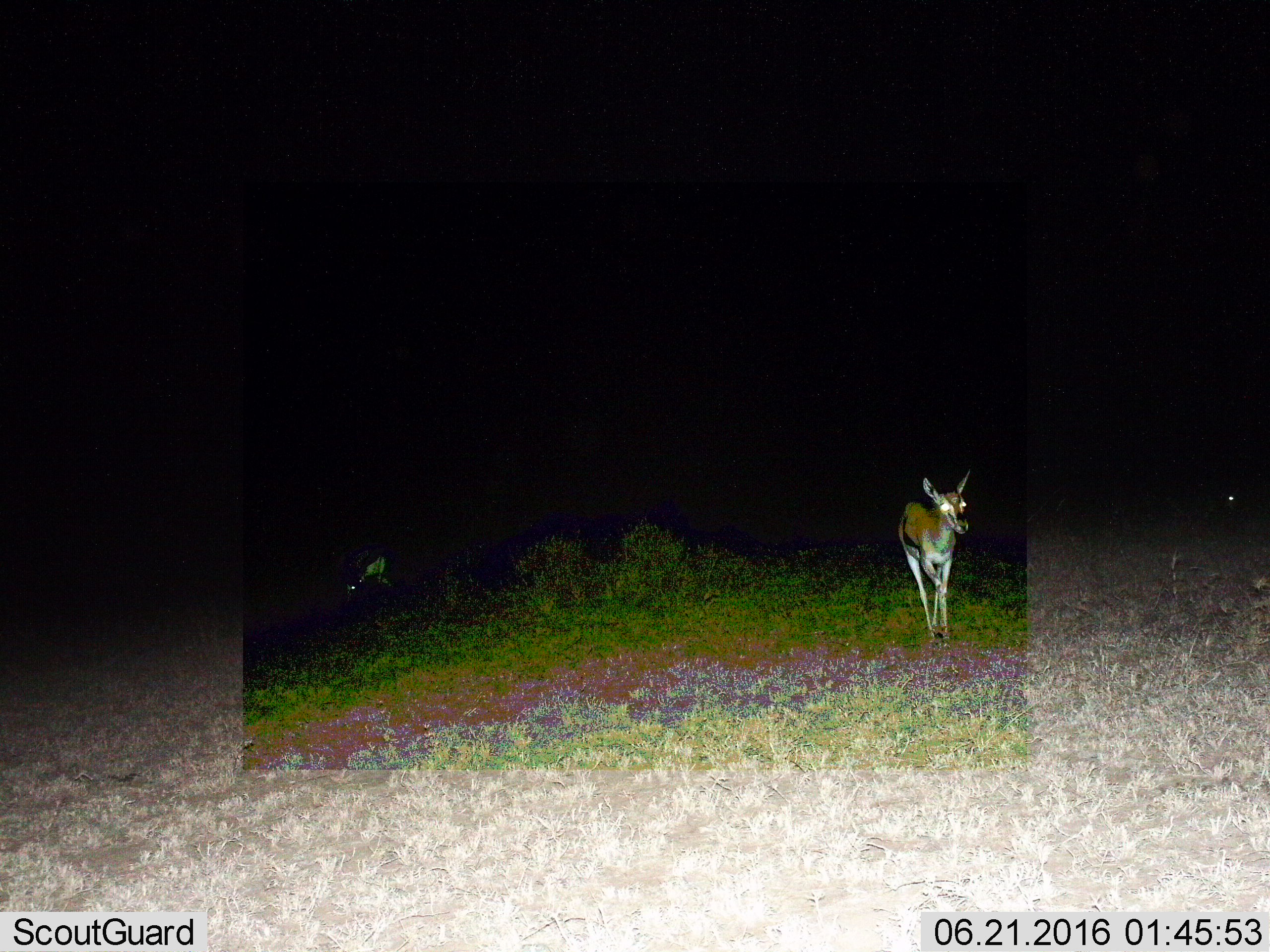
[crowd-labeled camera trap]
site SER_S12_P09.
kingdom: Animalia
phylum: Chordata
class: Mammalia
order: Artiodactyla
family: Bovidae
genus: Eudorcas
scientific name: Eudorcas thomsonii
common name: thomson's gazelle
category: gazellethomsons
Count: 2.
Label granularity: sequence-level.